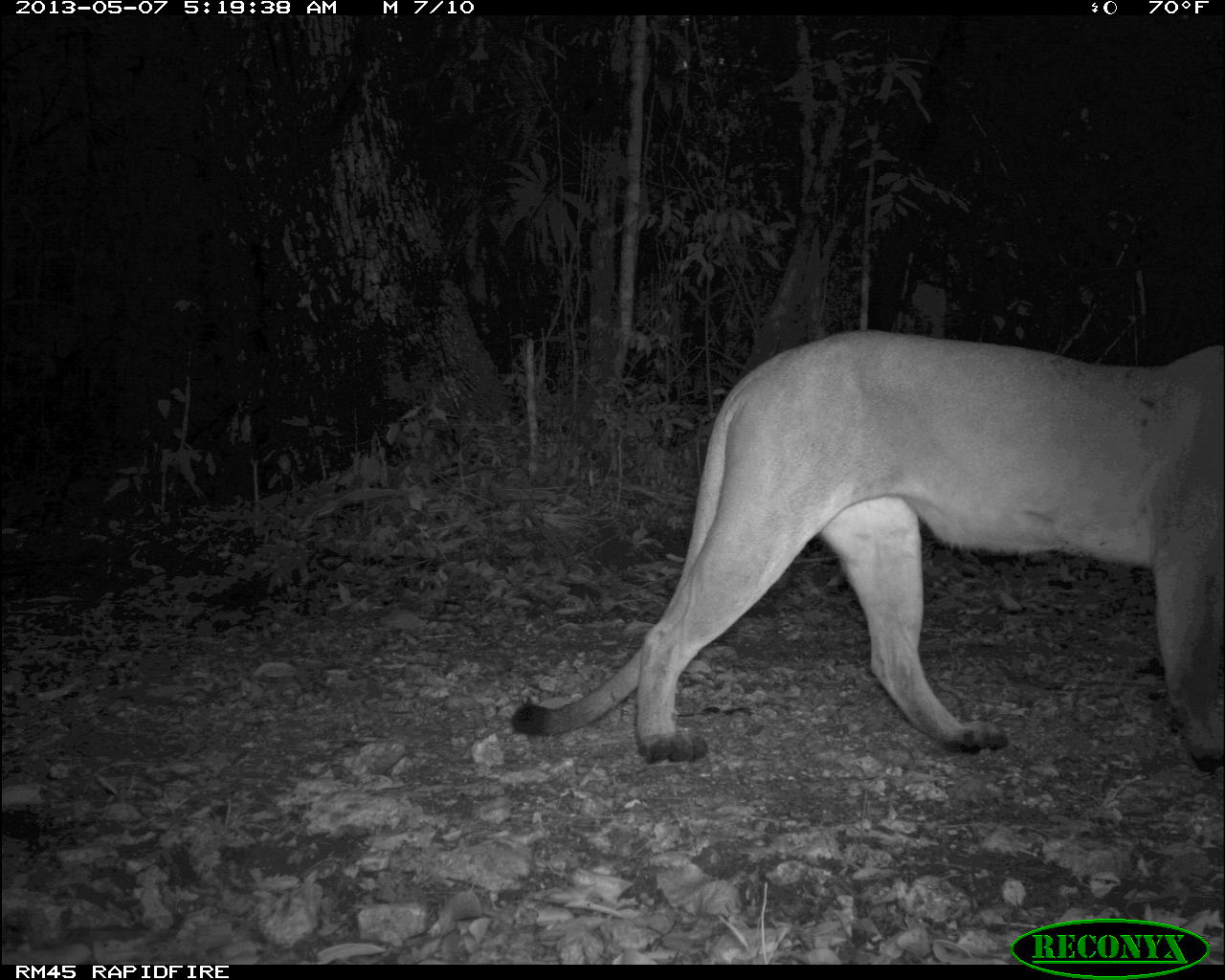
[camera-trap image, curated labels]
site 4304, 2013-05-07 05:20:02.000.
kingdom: Animalia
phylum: Chordata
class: Mammalia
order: Carnivora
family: Felidae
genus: Puma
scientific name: Puma concolor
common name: mountain lion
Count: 1.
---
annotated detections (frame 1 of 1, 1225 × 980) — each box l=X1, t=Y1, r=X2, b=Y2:
puma concolor: l=509, t=328, r=1225, b=774